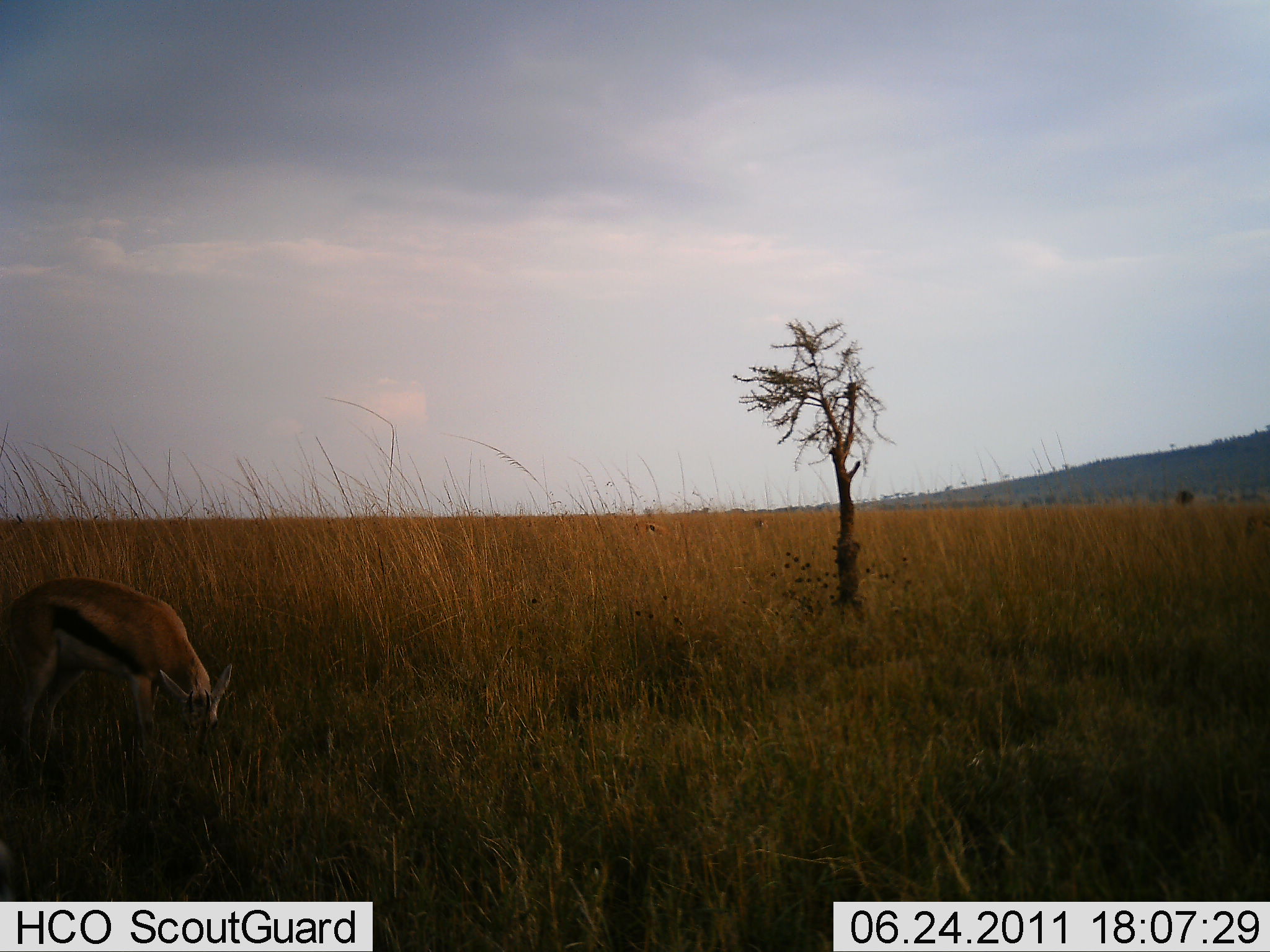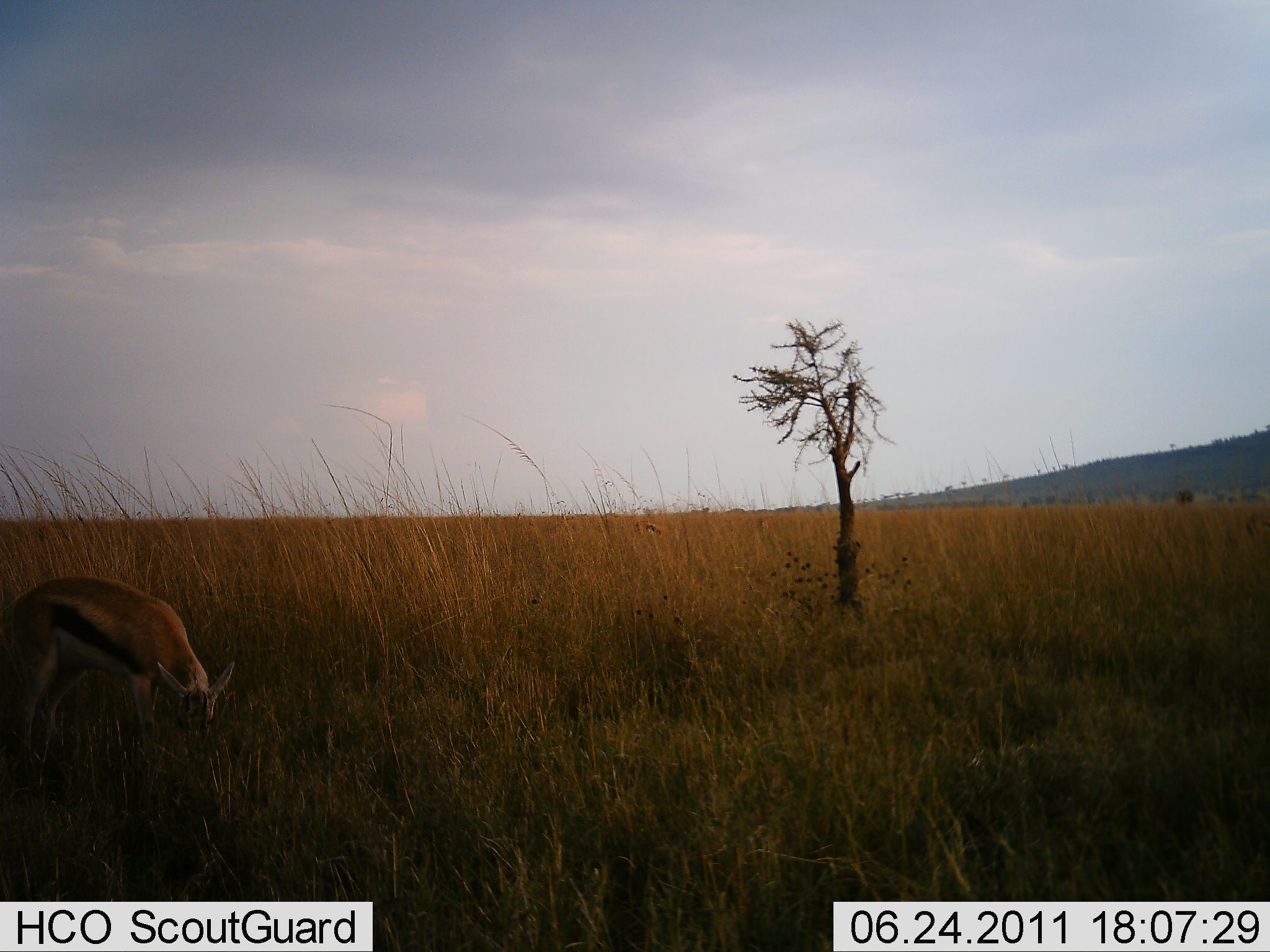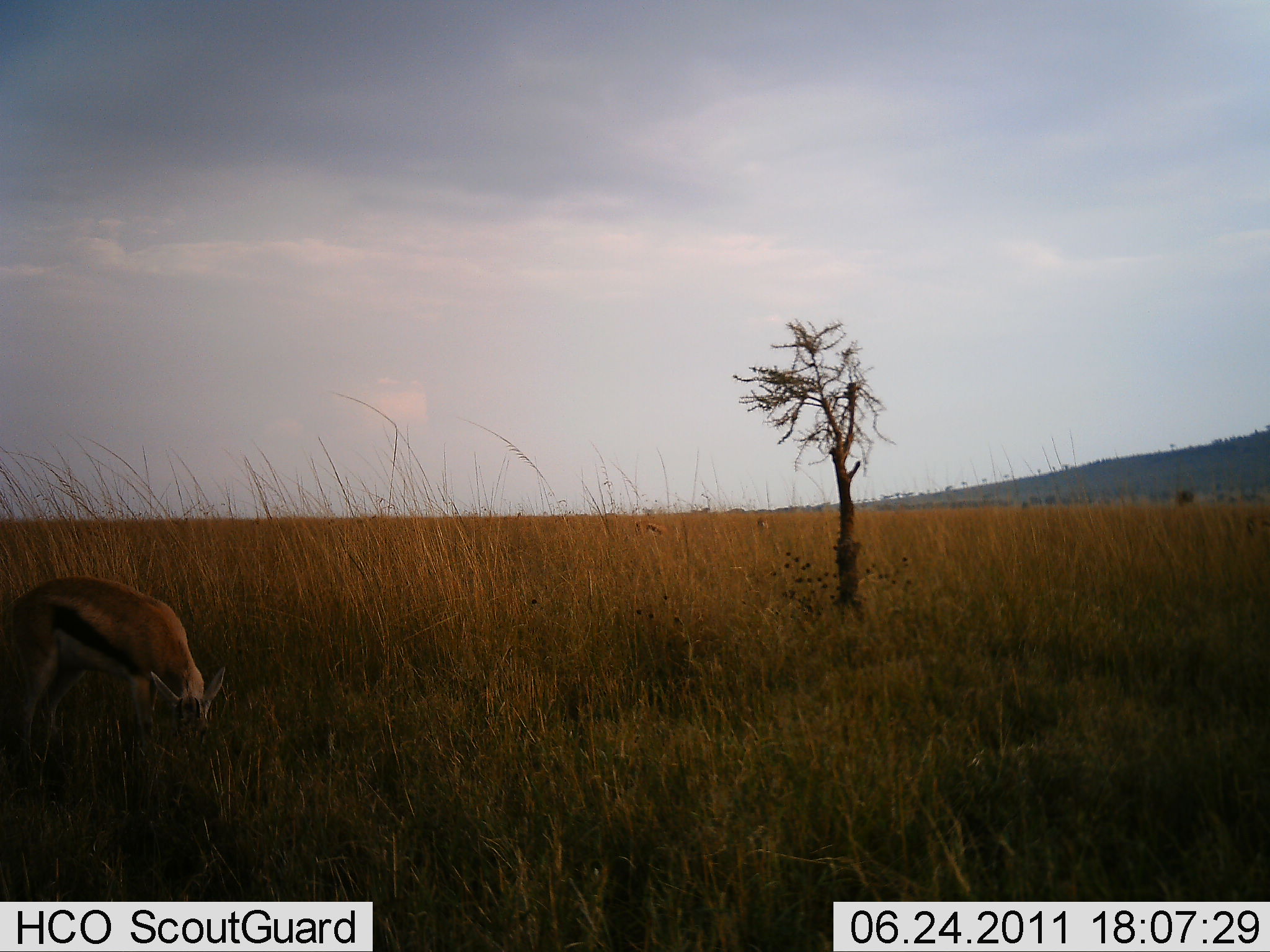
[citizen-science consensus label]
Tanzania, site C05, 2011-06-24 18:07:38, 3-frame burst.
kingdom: Animalia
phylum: Chordata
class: Mammalia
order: Artiodactyla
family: Bovidae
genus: Eudorcas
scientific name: Eudorcas thomsonii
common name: thomson's gazelle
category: gazellethomsons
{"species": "gazellethomsons (thomson's gazelle) (Eudorcas thomsonii)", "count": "1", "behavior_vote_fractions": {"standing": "20%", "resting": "0%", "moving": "0%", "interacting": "0%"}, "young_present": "0%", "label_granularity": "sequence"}